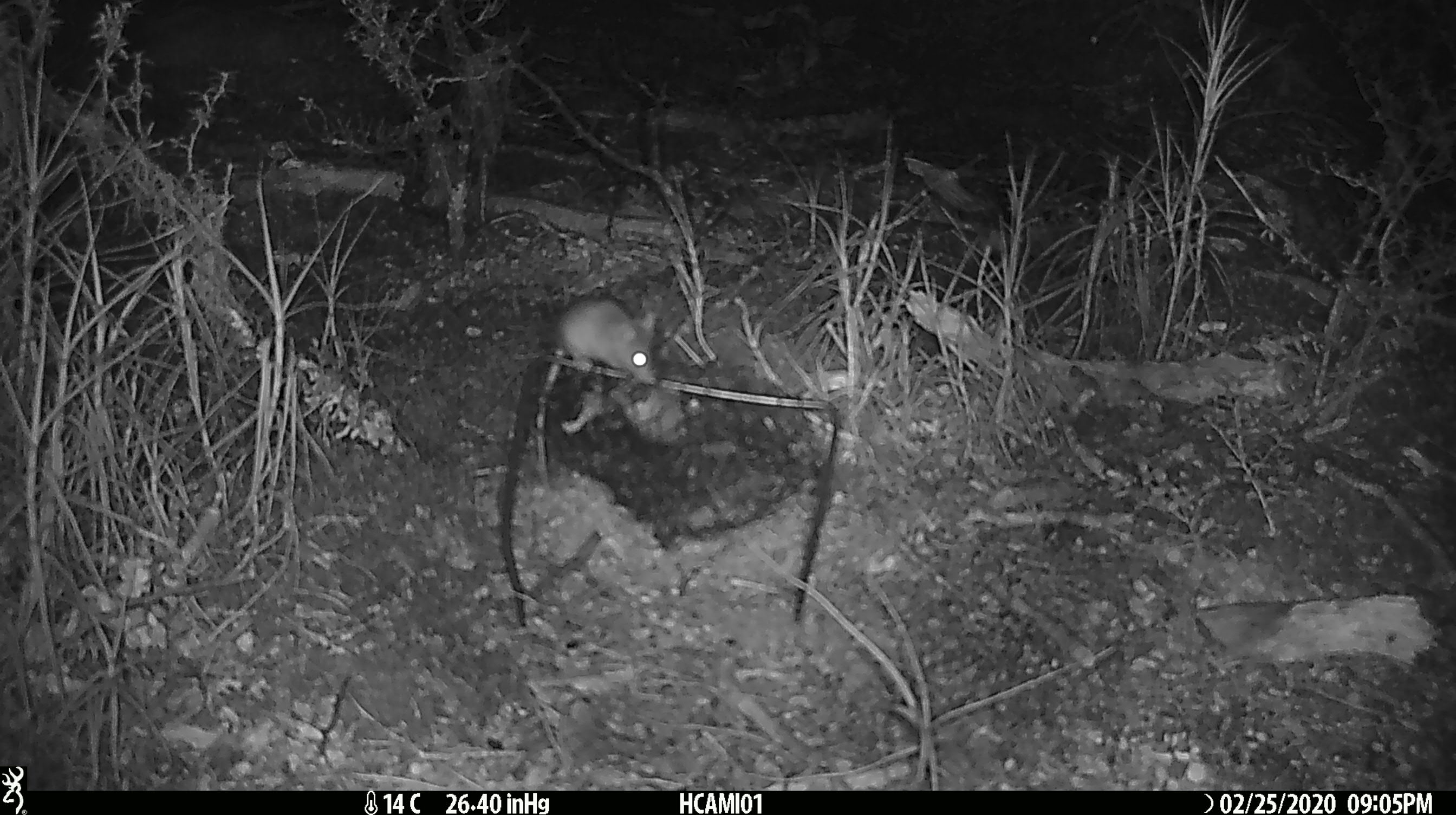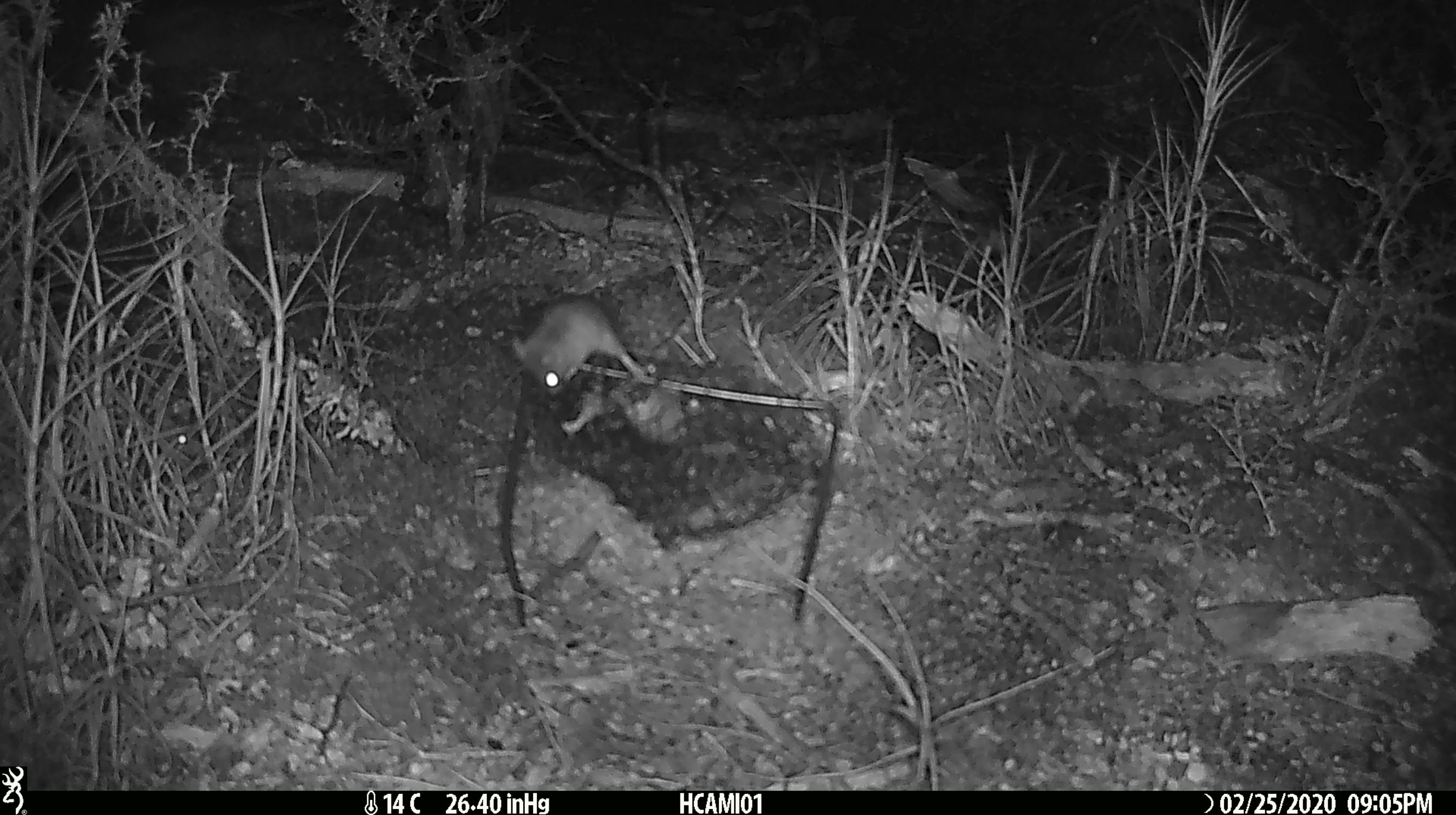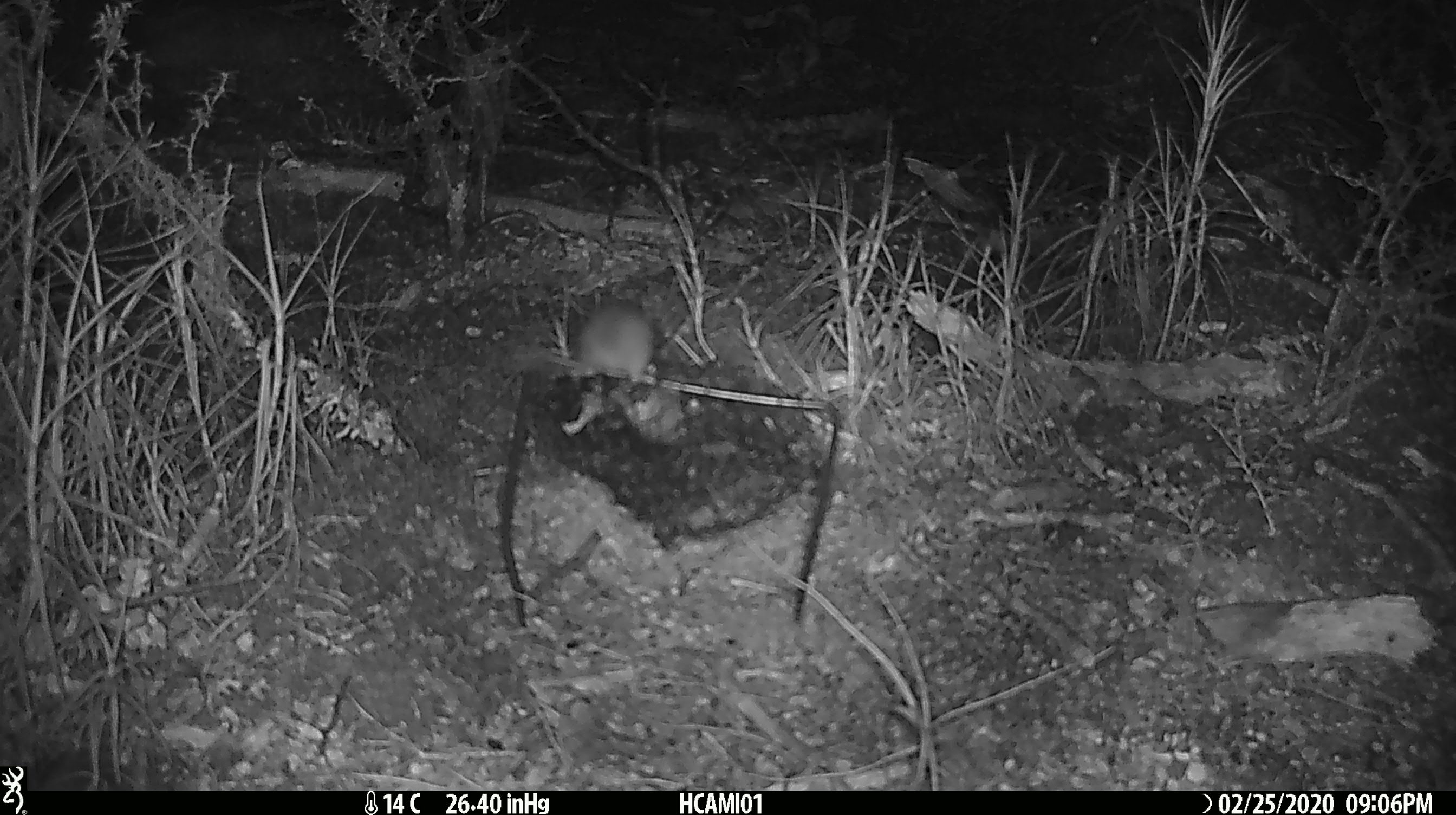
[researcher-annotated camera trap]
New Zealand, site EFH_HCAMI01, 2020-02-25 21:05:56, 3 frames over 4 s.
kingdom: Animalia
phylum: Chordata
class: Mammalia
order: Rodentia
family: Muridae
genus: Mus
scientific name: Mus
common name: mouse